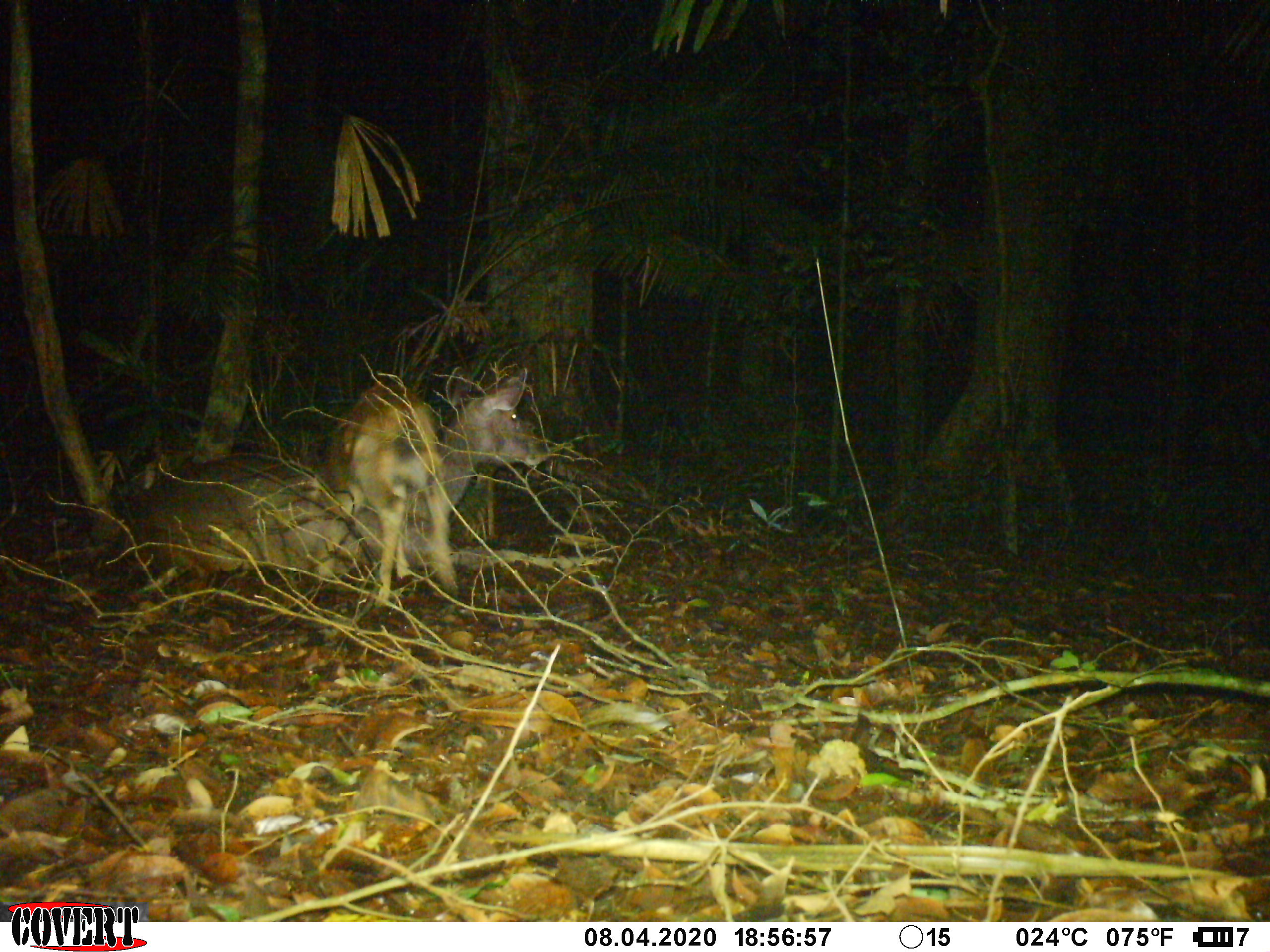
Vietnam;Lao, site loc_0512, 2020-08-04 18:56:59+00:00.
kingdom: Animalia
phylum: Chordata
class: Mammalia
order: Artiodactyla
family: Cervidae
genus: Rusa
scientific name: Rusa unicolor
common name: sambar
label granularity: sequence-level